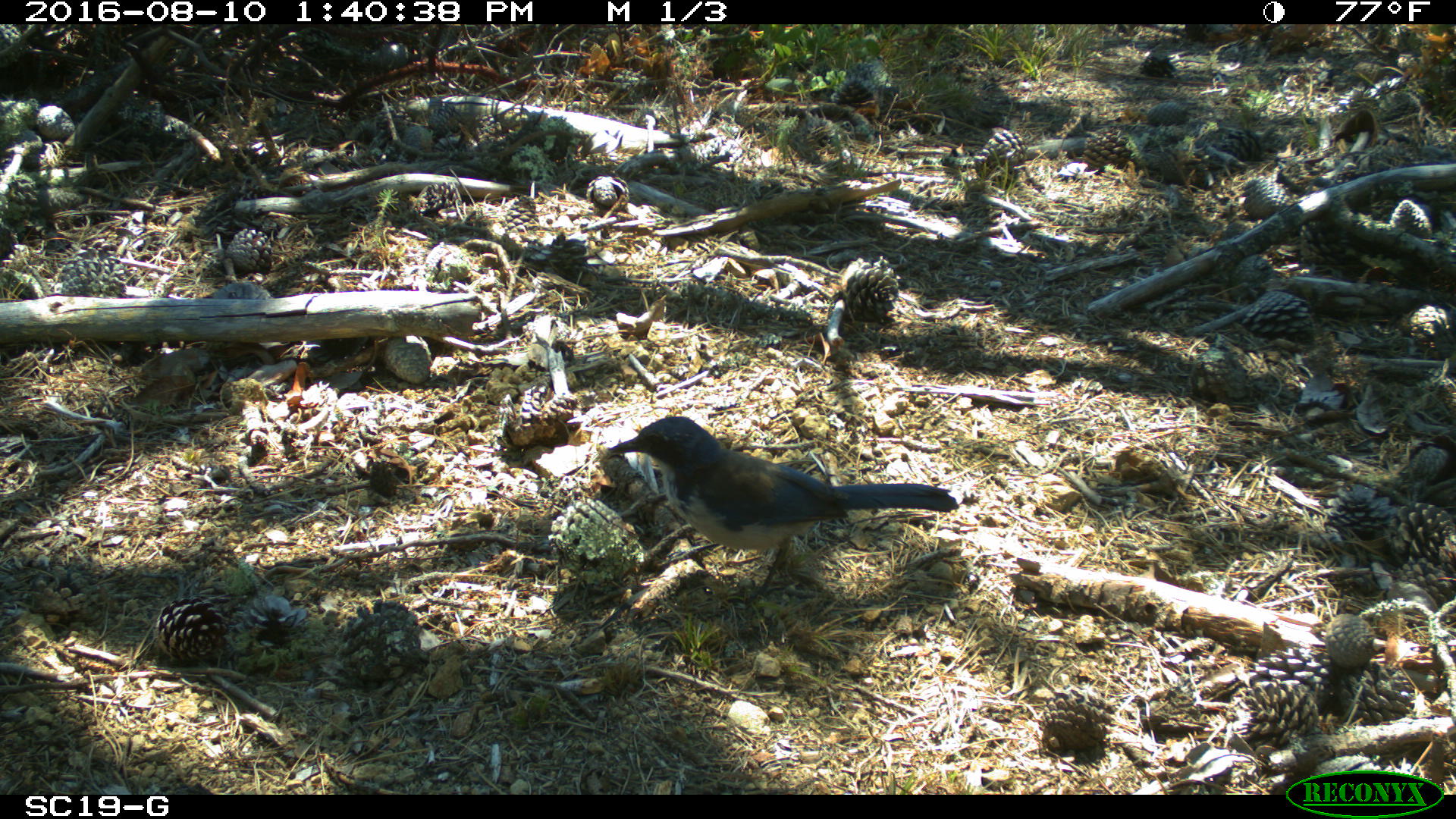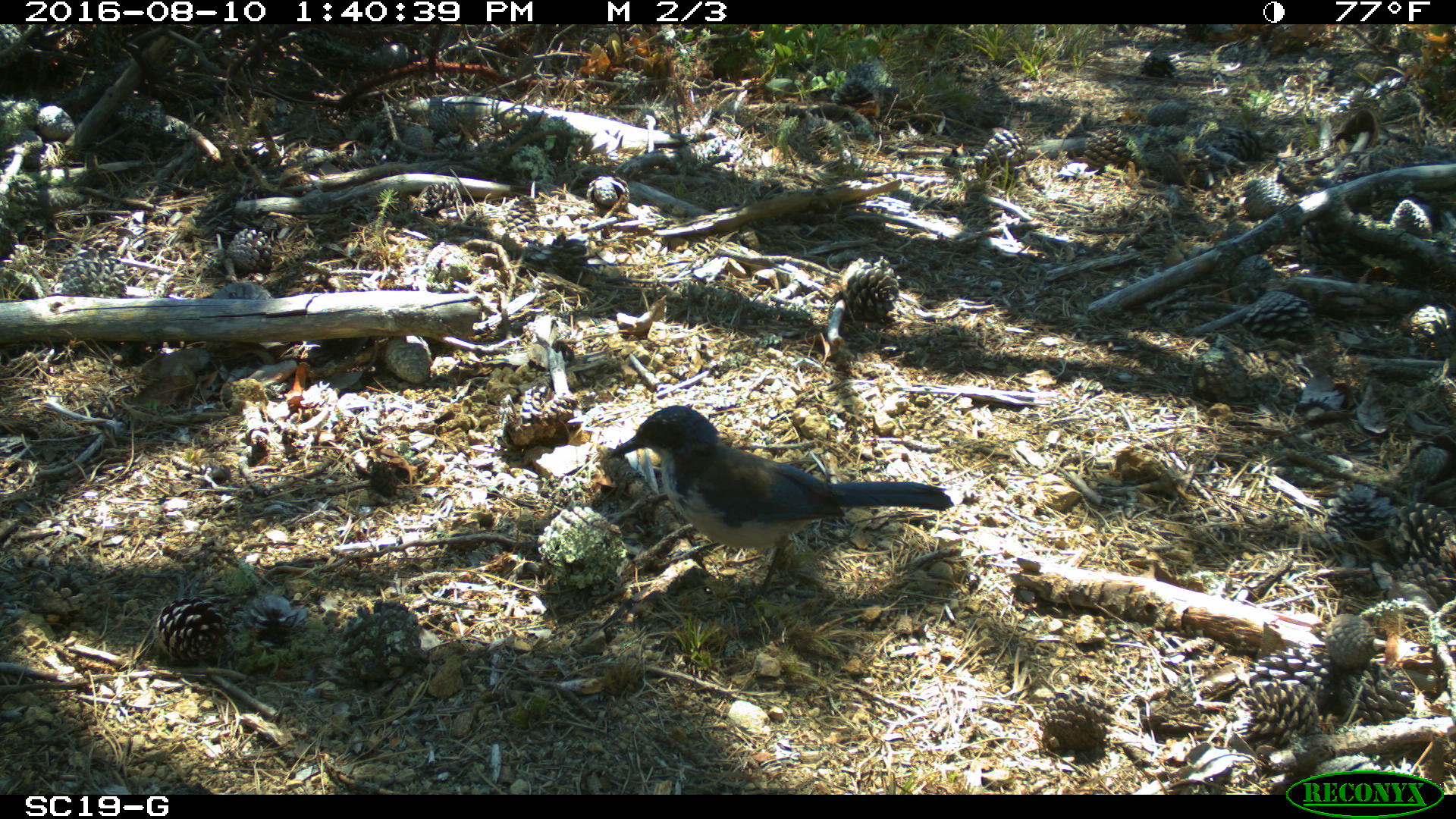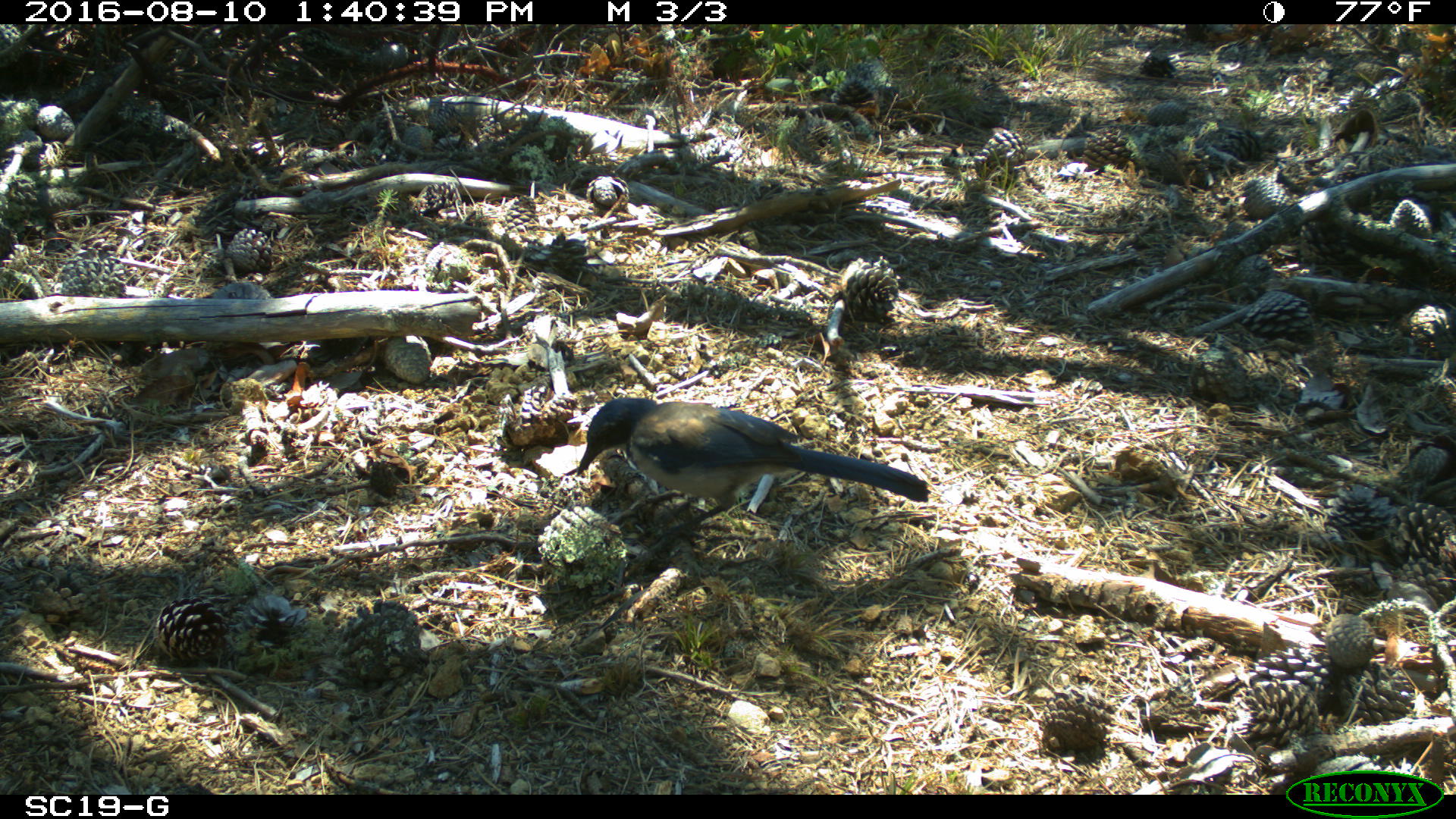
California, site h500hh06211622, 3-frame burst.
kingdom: Animalia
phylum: Chordata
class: Aves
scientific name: Aves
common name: bird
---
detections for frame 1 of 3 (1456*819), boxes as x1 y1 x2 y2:
bird: 607 416 959 603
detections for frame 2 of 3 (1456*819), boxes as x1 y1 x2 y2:
bird: 608 405 955 605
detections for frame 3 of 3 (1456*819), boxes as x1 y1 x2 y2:
bird: 575 396 930 554